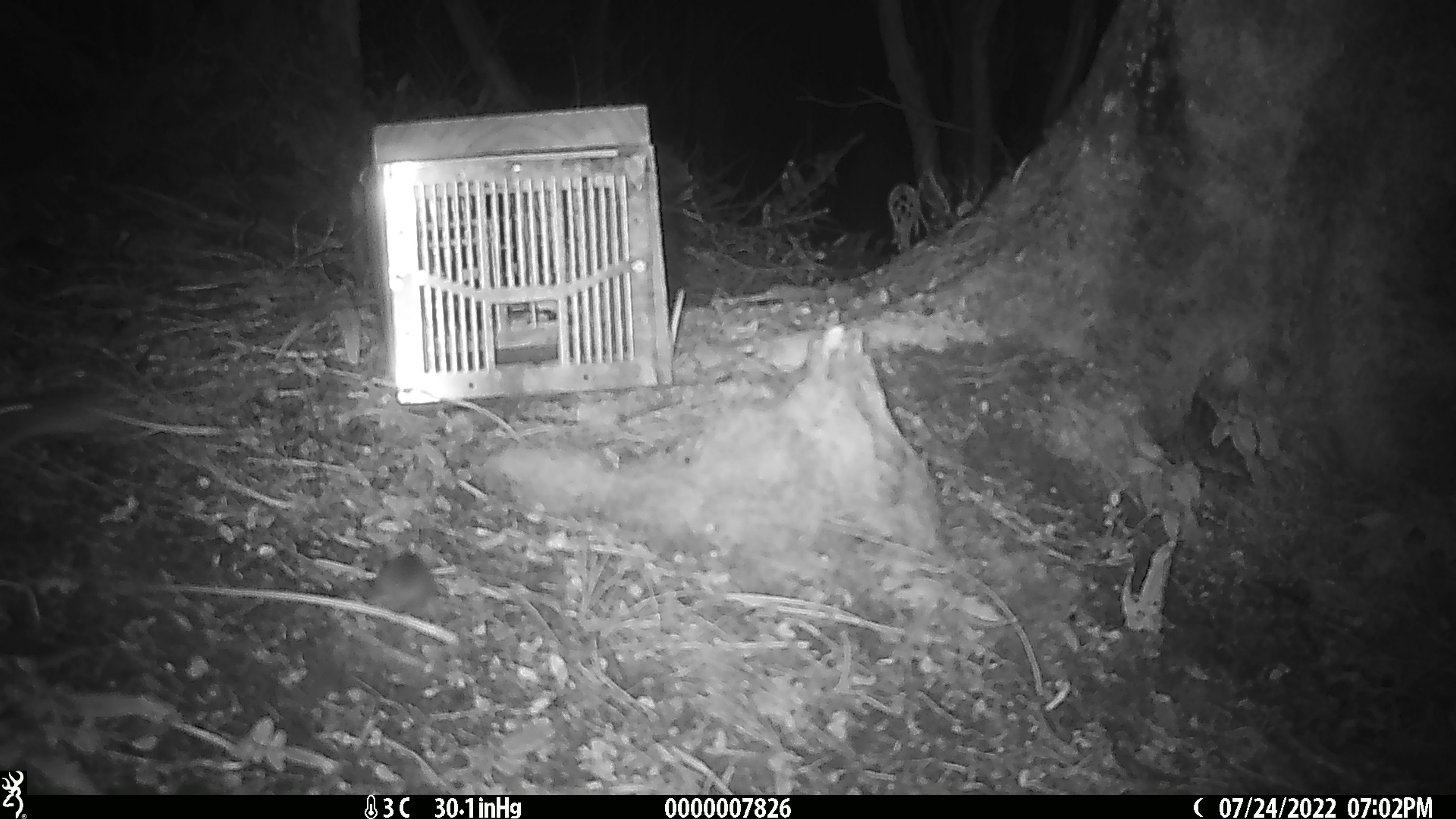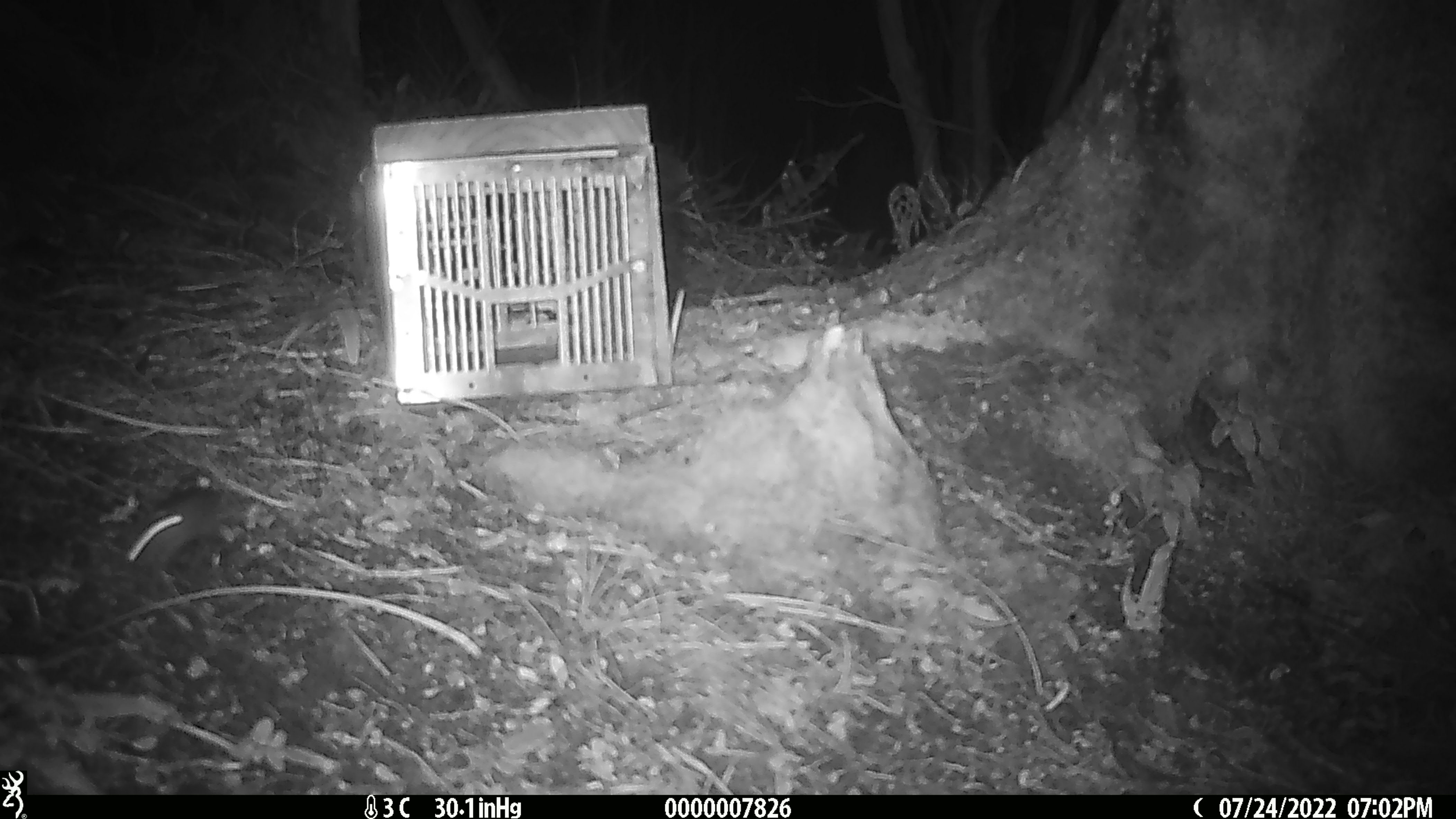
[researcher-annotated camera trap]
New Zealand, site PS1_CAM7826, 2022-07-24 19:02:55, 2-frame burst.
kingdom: Animalia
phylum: Chordata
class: Mammalia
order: Rodentia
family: Muridae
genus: Mus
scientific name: Mus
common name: mouse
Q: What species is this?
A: Mouse (Mus).